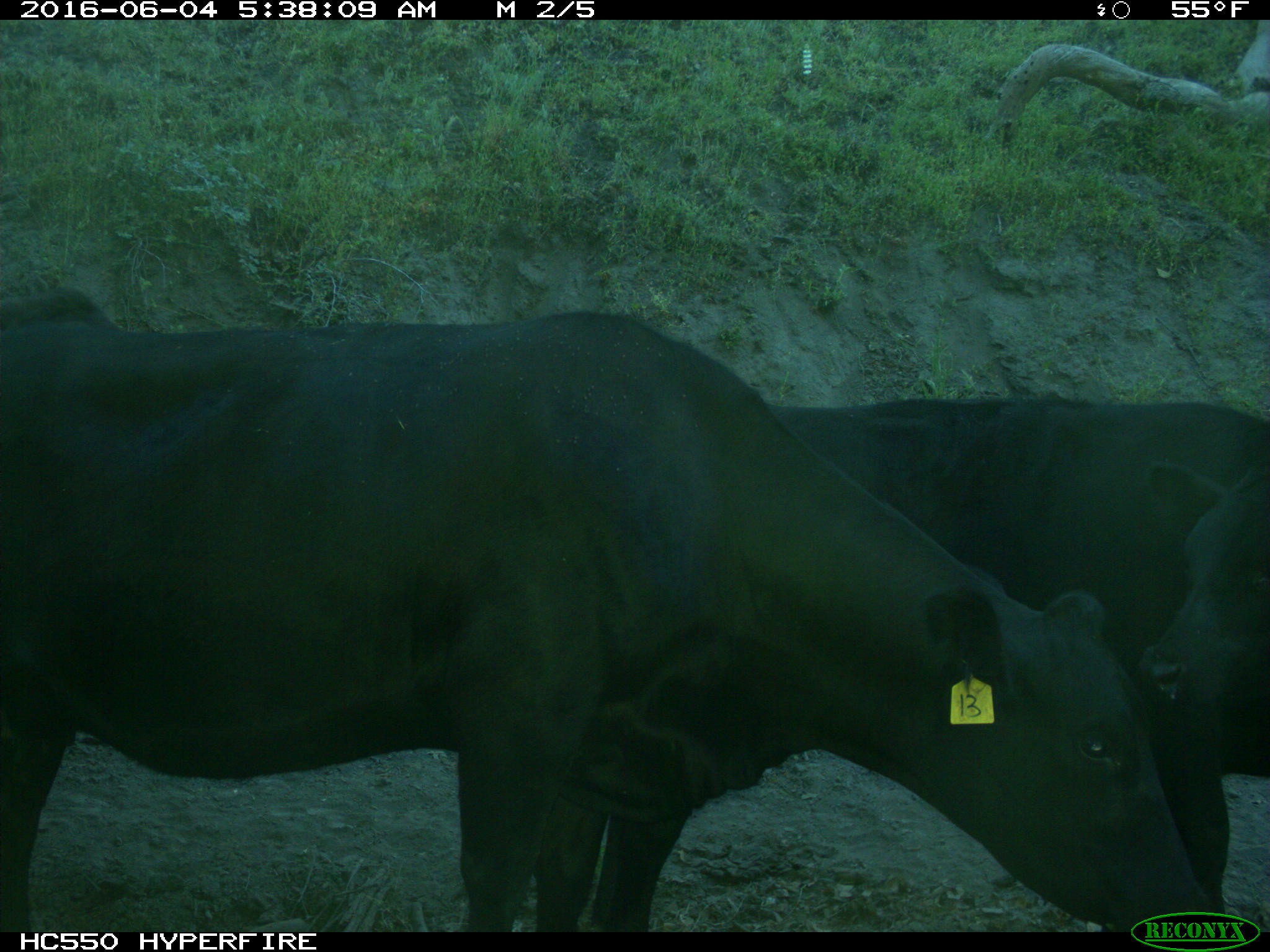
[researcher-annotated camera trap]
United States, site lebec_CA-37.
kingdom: Animalia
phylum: Chordata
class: Mammalia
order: Artiodactyla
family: Bovidae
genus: Bos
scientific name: Bos taurus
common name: domestic cow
Bos taurus (domestic cow).